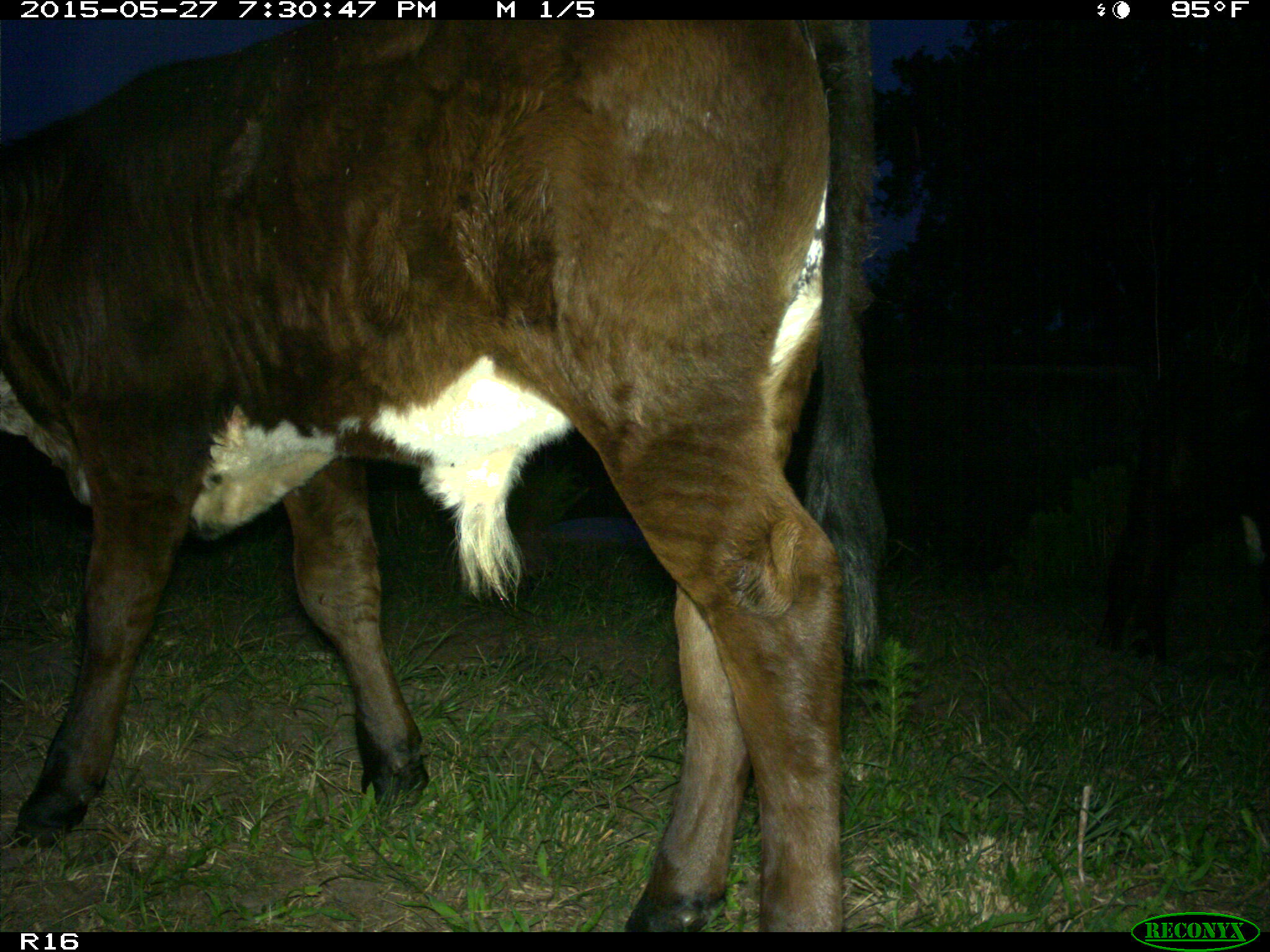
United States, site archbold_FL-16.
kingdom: Animalia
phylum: Chordata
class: Mammalia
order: Artiodactyla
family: Bovidae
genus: Bos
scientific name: Bos taurus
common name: domestic cow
Bos taurus (domestic cow).